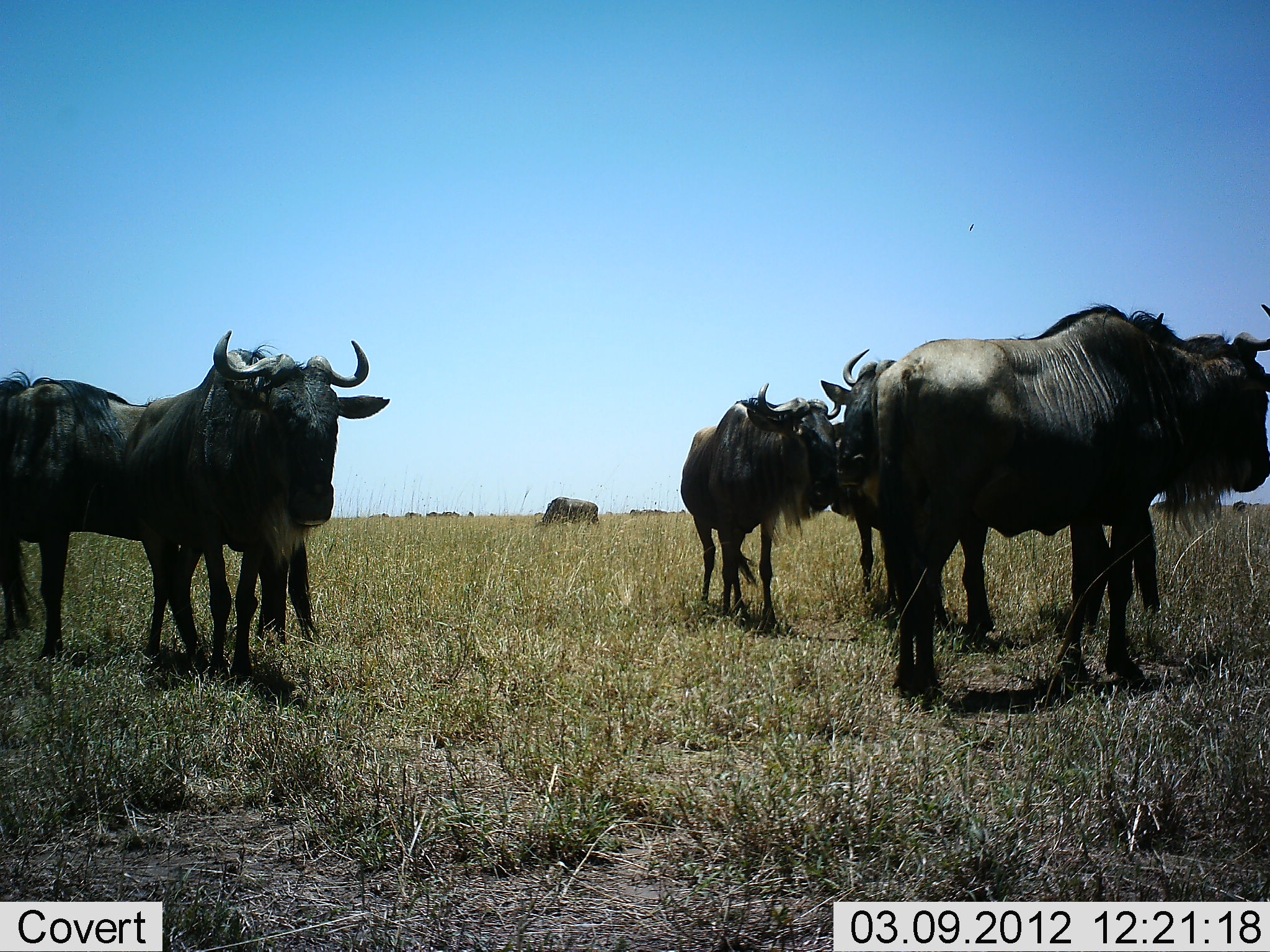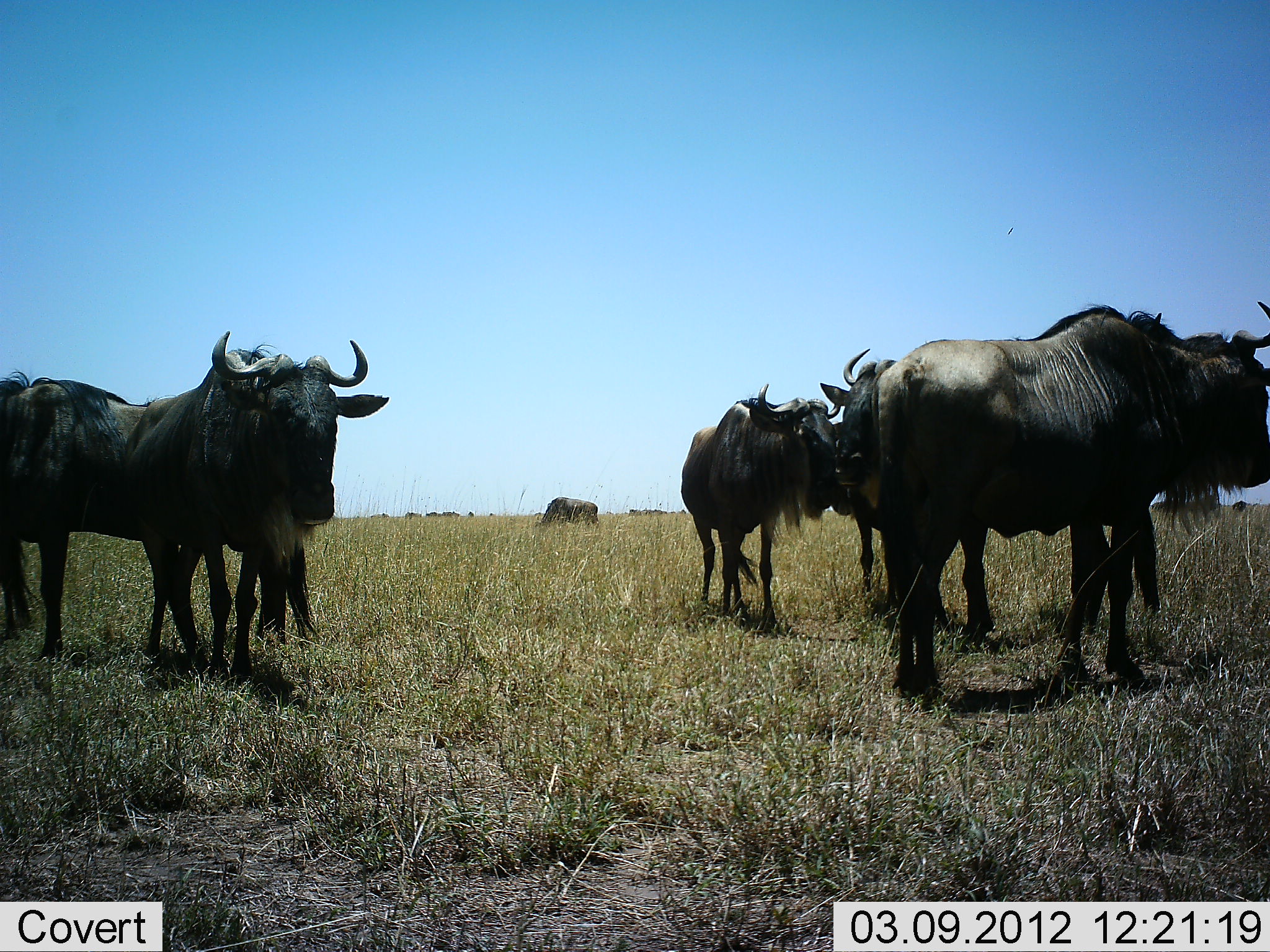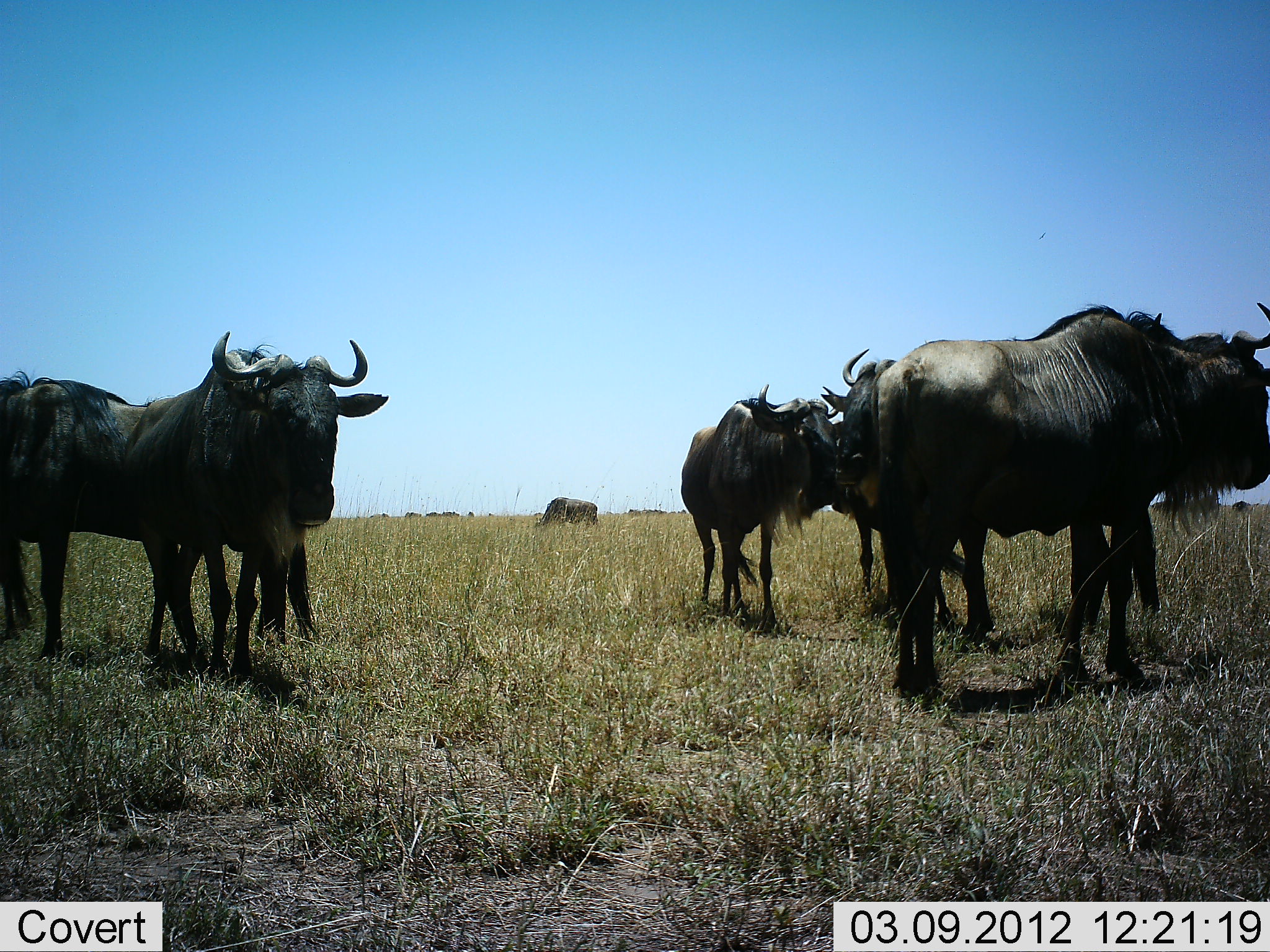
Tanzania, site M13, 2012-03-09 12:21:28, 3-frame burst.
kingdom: Animalia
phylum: Chordata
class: Mammalia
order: Artiodactyla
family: Bovidae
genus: Connochaetes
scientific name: Connochaetes taurinus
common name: blue wildebeest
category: wildebeest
Wildebeest (blue wildebeest) (Connochaetes taurinus), count 7. Behavior (volunteer vote fractions): standing 95%, resting 0%, moving 11%, interacting 0%. Young present (vote fraction): 0%. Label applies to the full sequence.